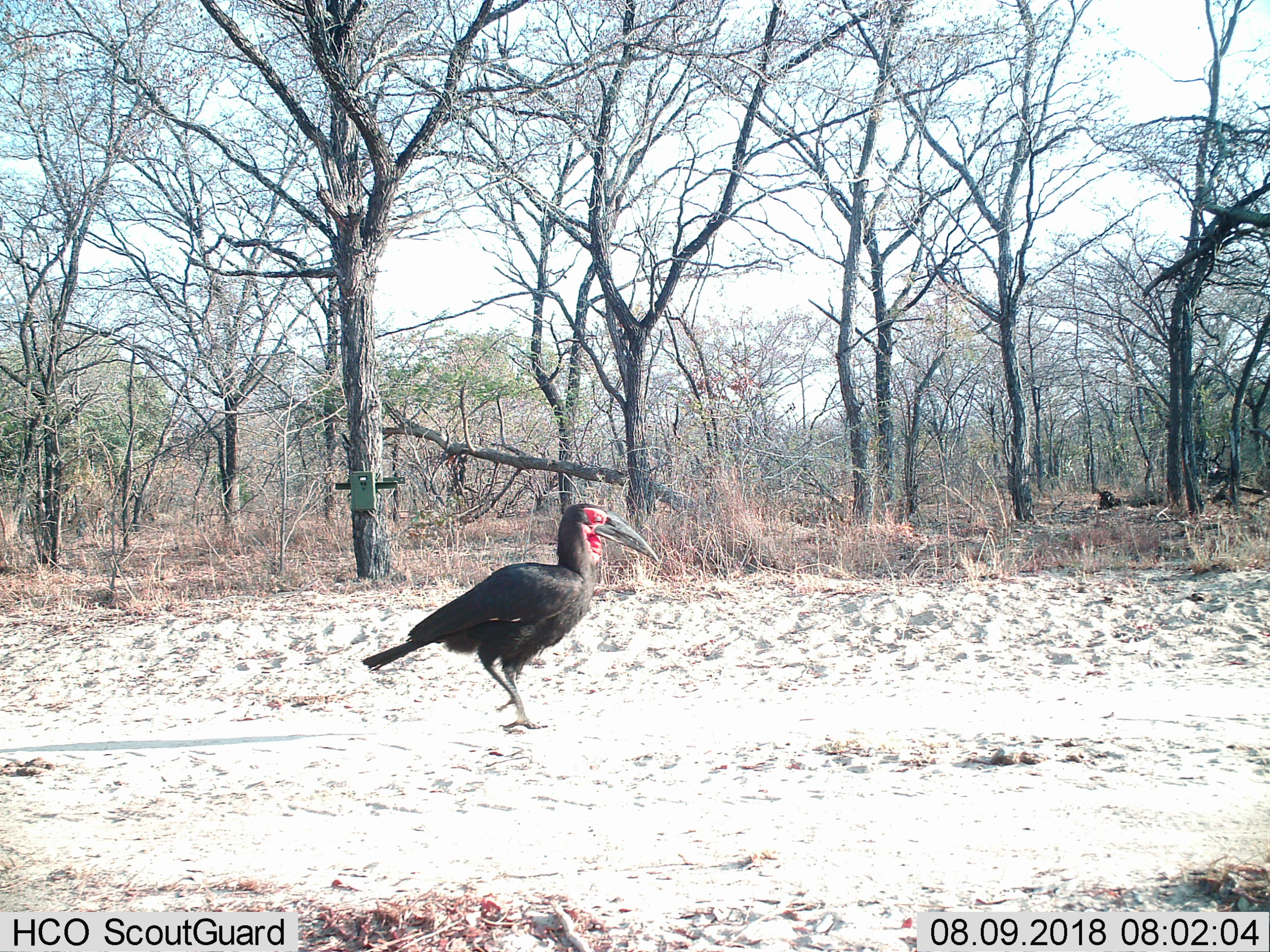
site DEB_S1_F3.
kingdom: Animalia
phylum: Chordata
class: Aves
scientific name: Aves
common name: bird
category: birdother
Birdother (bird) (Aves), count 1. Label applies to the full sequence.